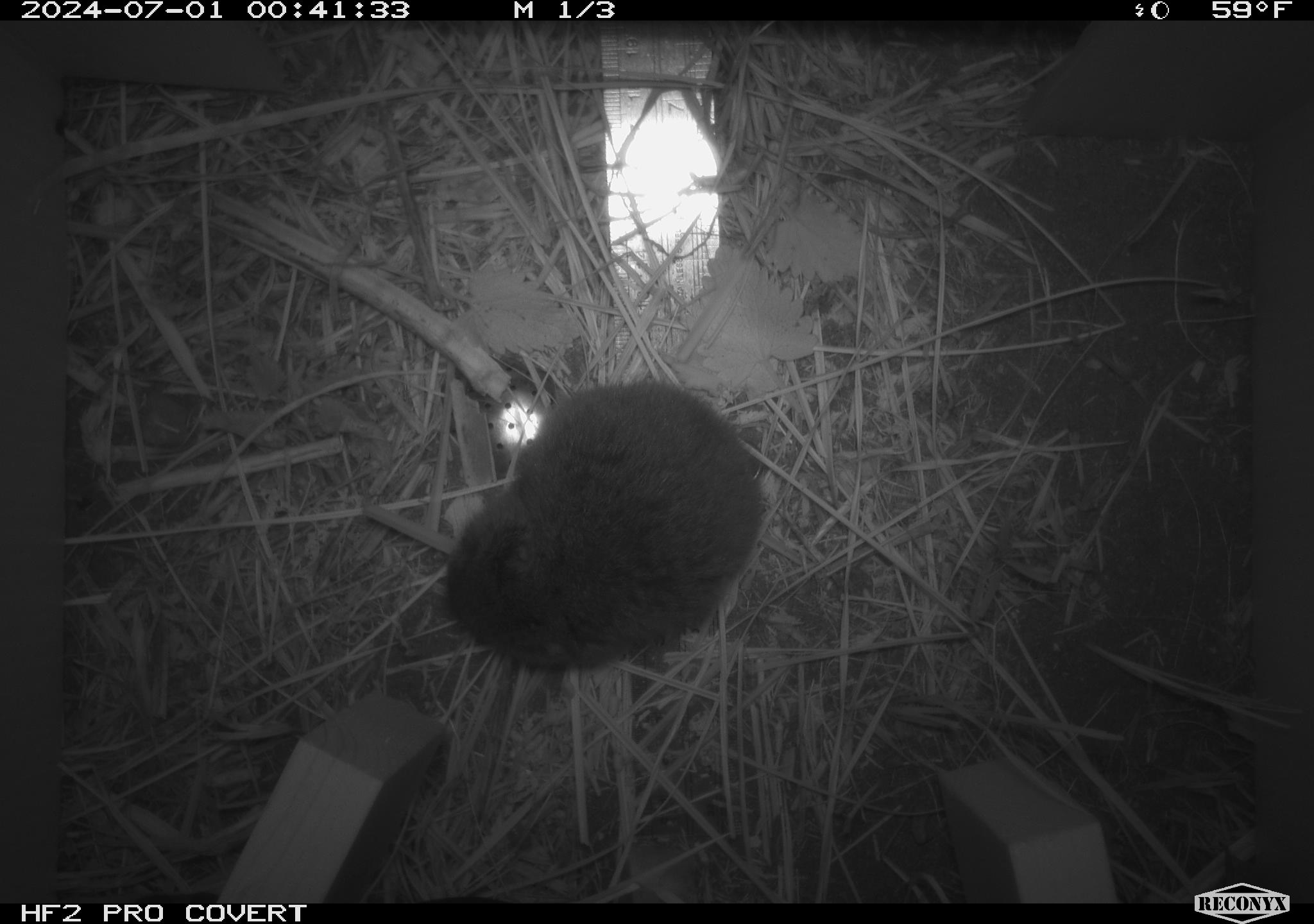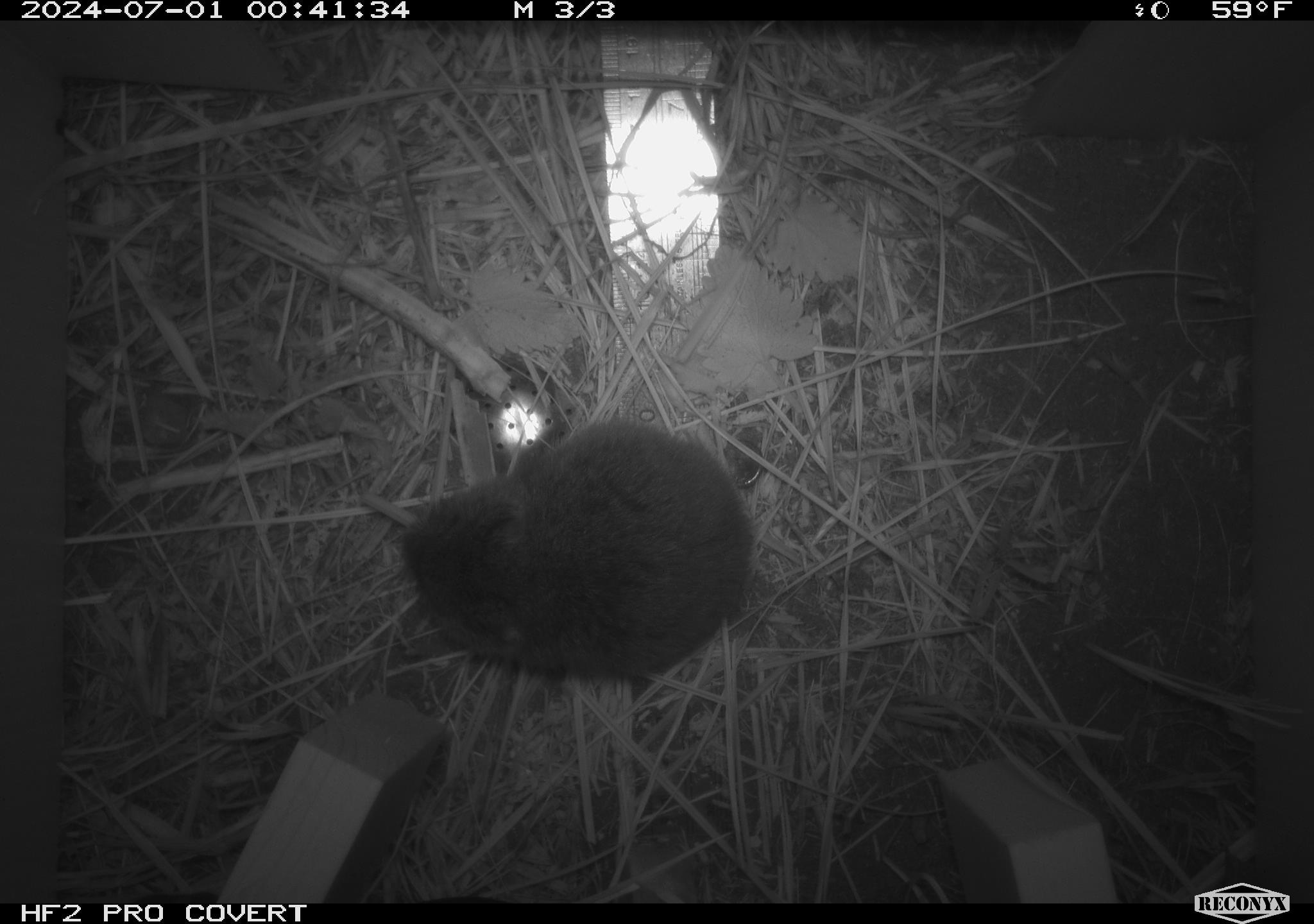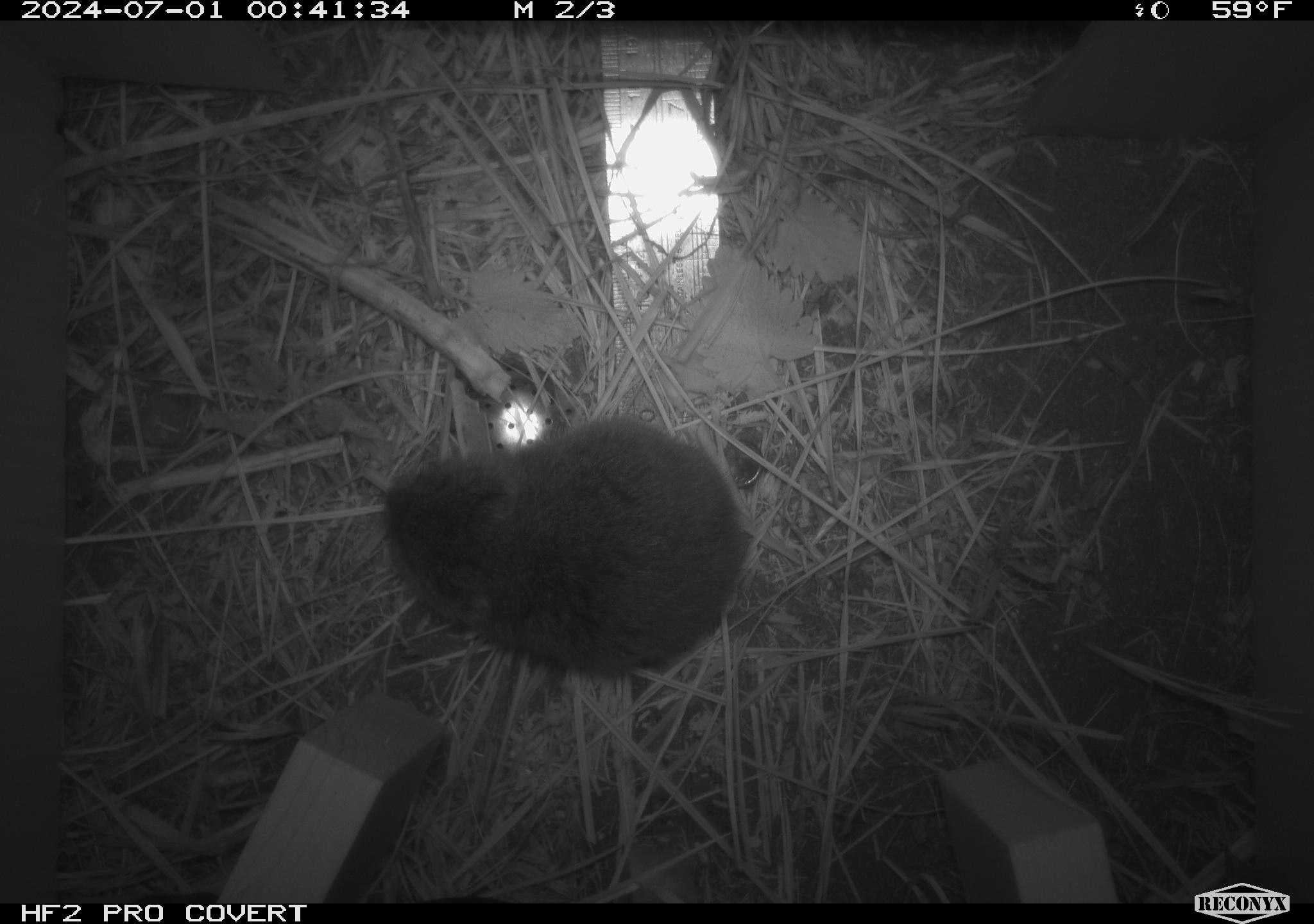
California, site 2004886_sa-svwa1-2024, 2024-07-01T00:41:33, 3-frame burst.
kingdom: Animalia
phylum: Chordata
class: Mammalia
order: Rodentia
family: Cricetidae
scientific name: Arvicolinae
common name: voles, lemmings, and muskrats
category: arvicolinae subfamily